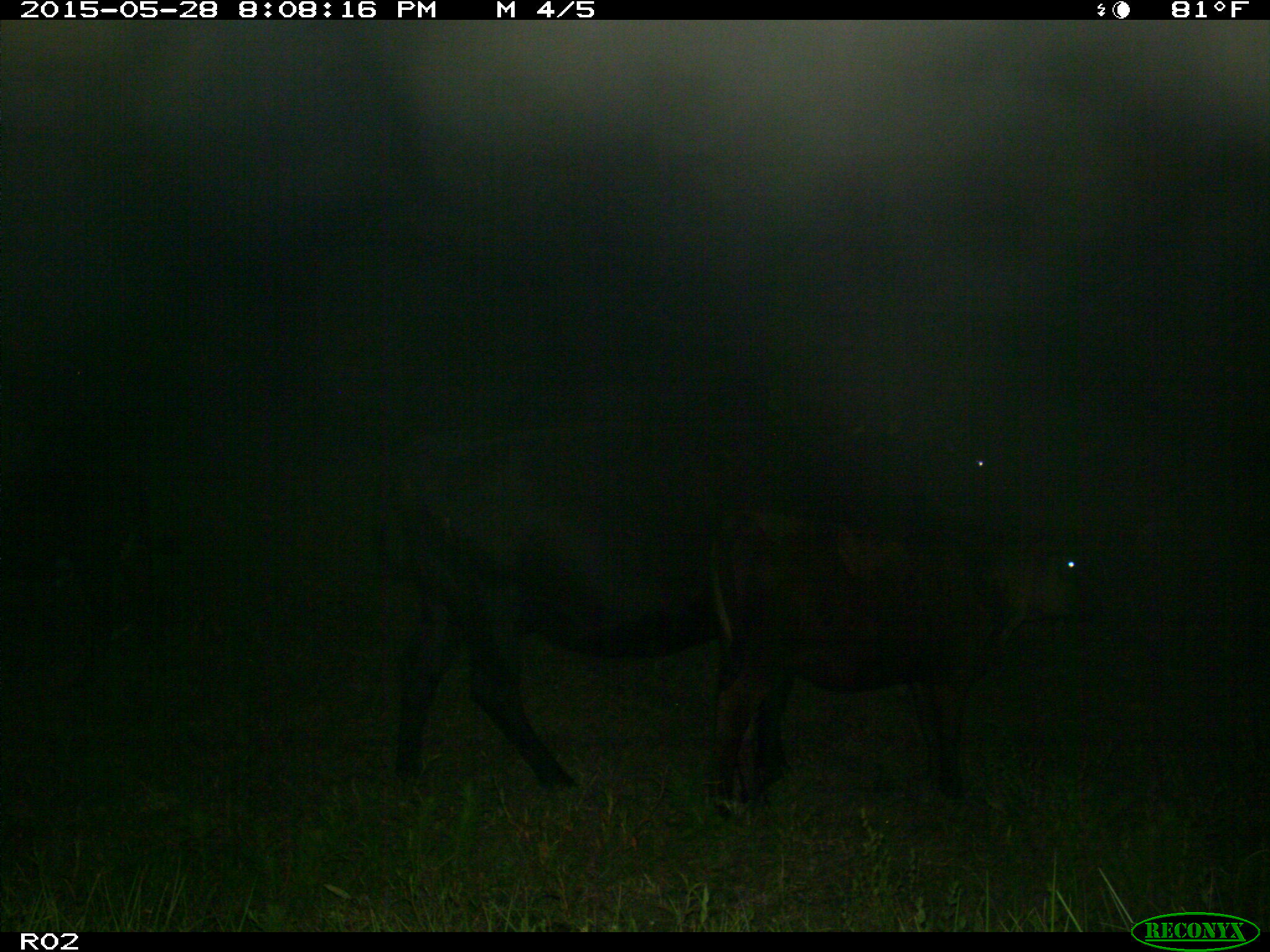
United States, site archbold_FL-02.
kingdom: Animalia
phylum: Chordata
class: Mammalia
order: Artiodactyla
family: Bovidae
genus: Bos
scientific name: Bos taurus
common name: domestic cow